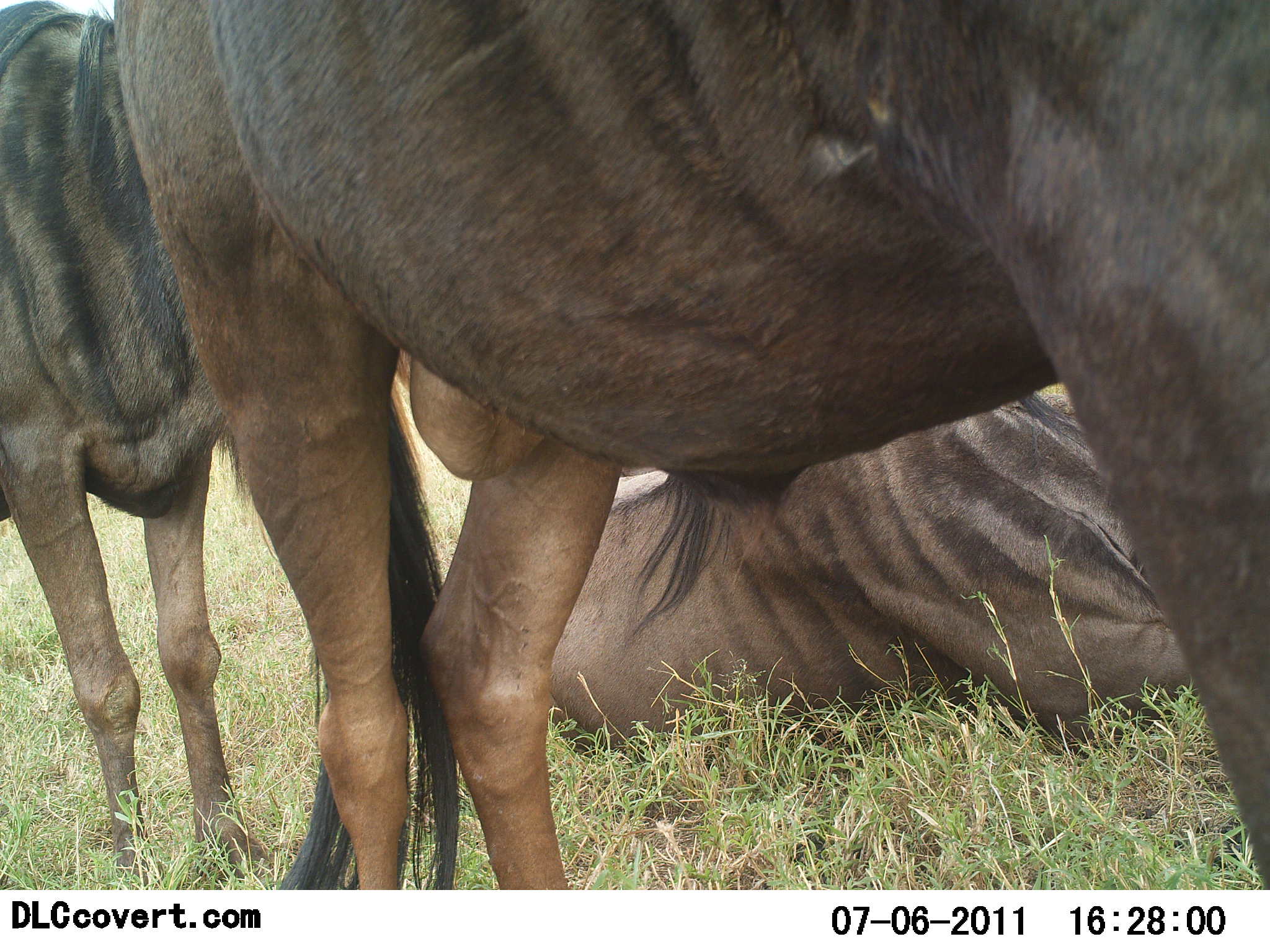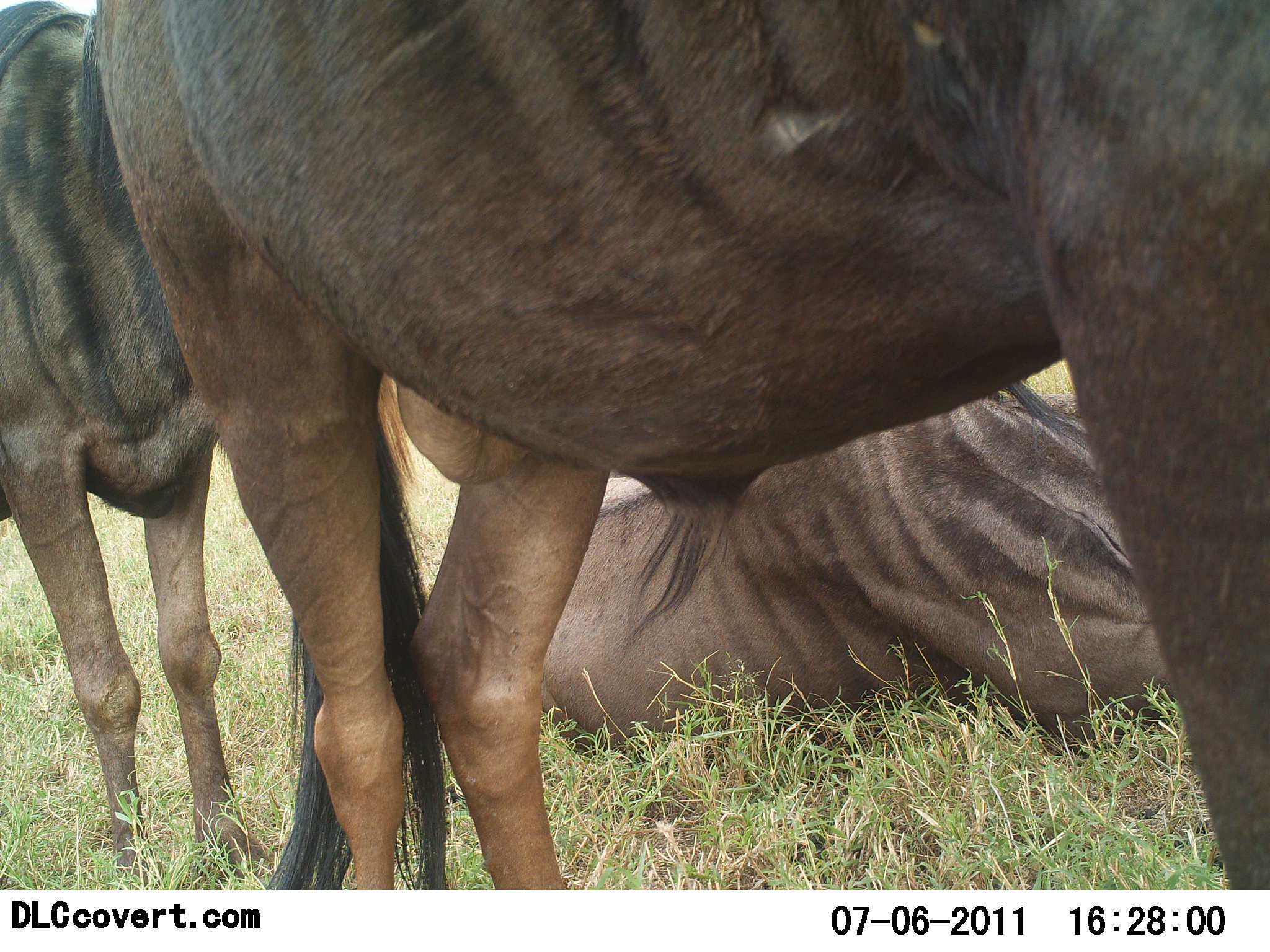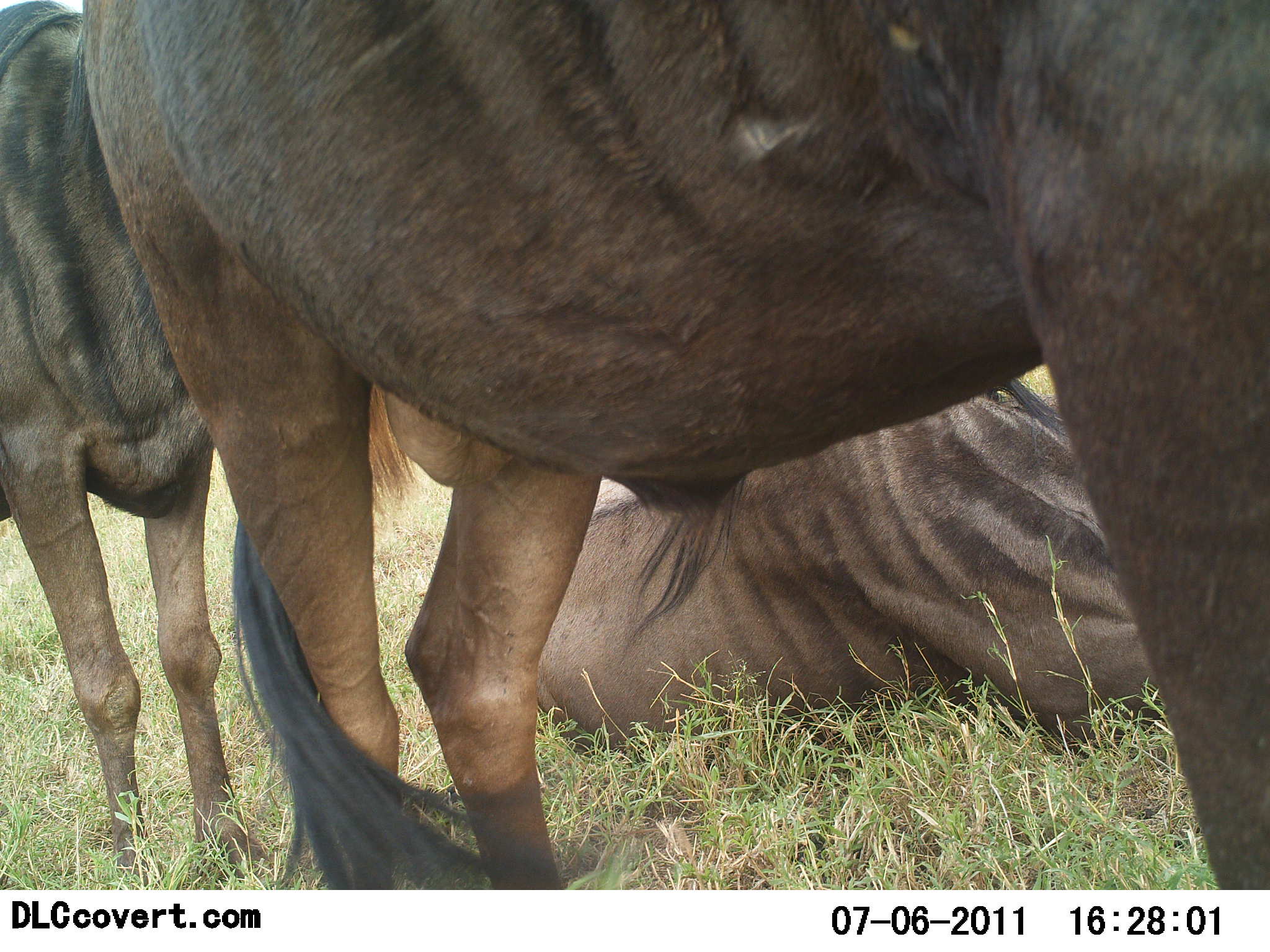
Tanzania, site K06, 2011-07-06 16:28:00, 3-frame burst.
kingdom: Animalia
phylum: Chordata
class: Mammalia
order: Artiodactyla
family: Bovidae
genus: Connochaetes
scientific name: Connochaetes taurinus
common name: blue wildebeest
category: wildebeest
Wildebeest (blue wildebeest) (Connochaetes taurinus), count 3. Behavior (volunteer vote fractions): standing 92%, resting 83%, moving 0%, interacting 0%. Young present (vote fraction): 0%. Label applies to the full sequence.